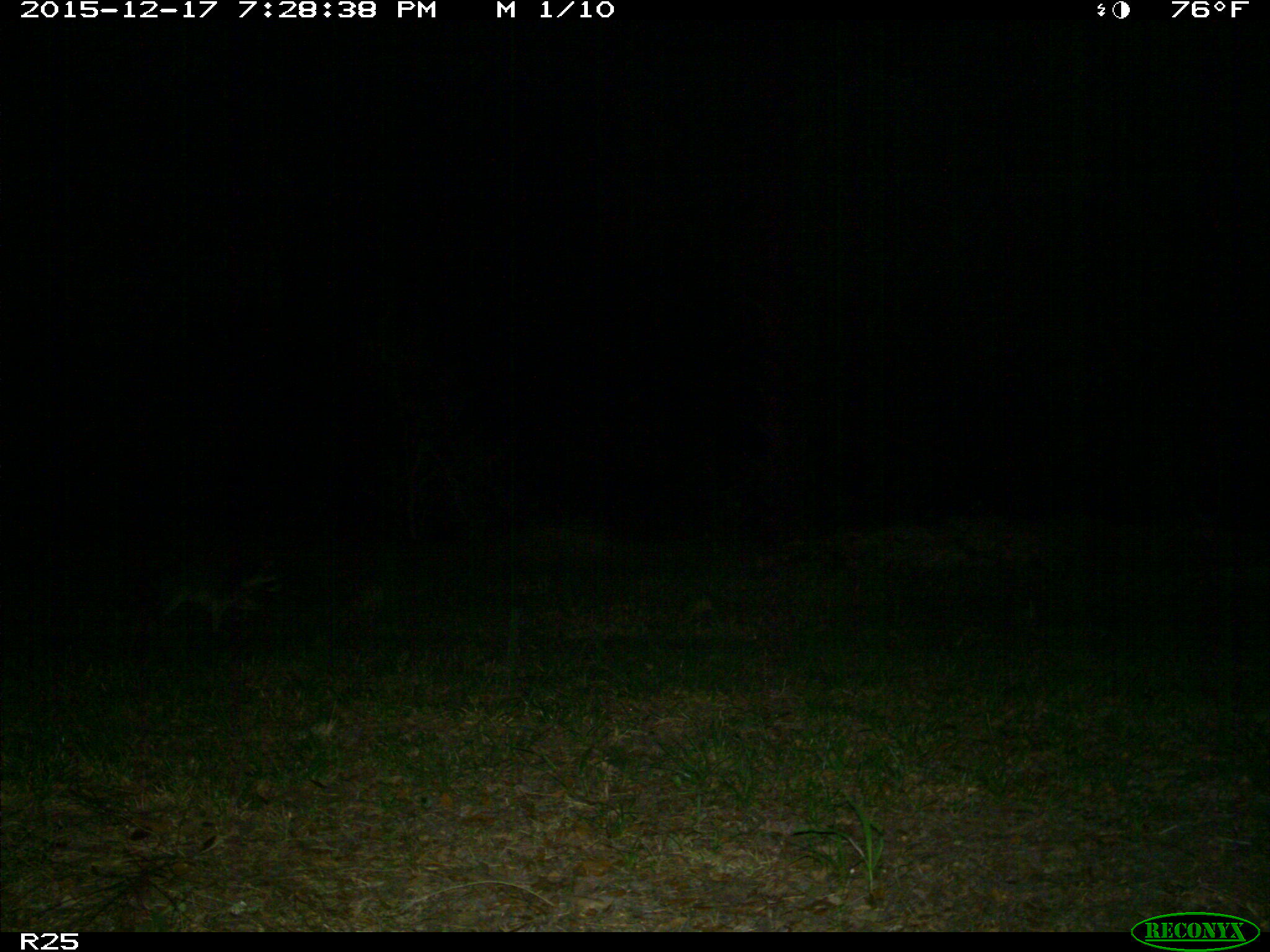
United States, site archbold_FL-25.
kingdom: Animalia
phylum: Chordata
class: Mammalia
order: Carnivora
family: Procyonidae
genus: Procyon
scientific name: Procyon lotor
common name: common raccoon